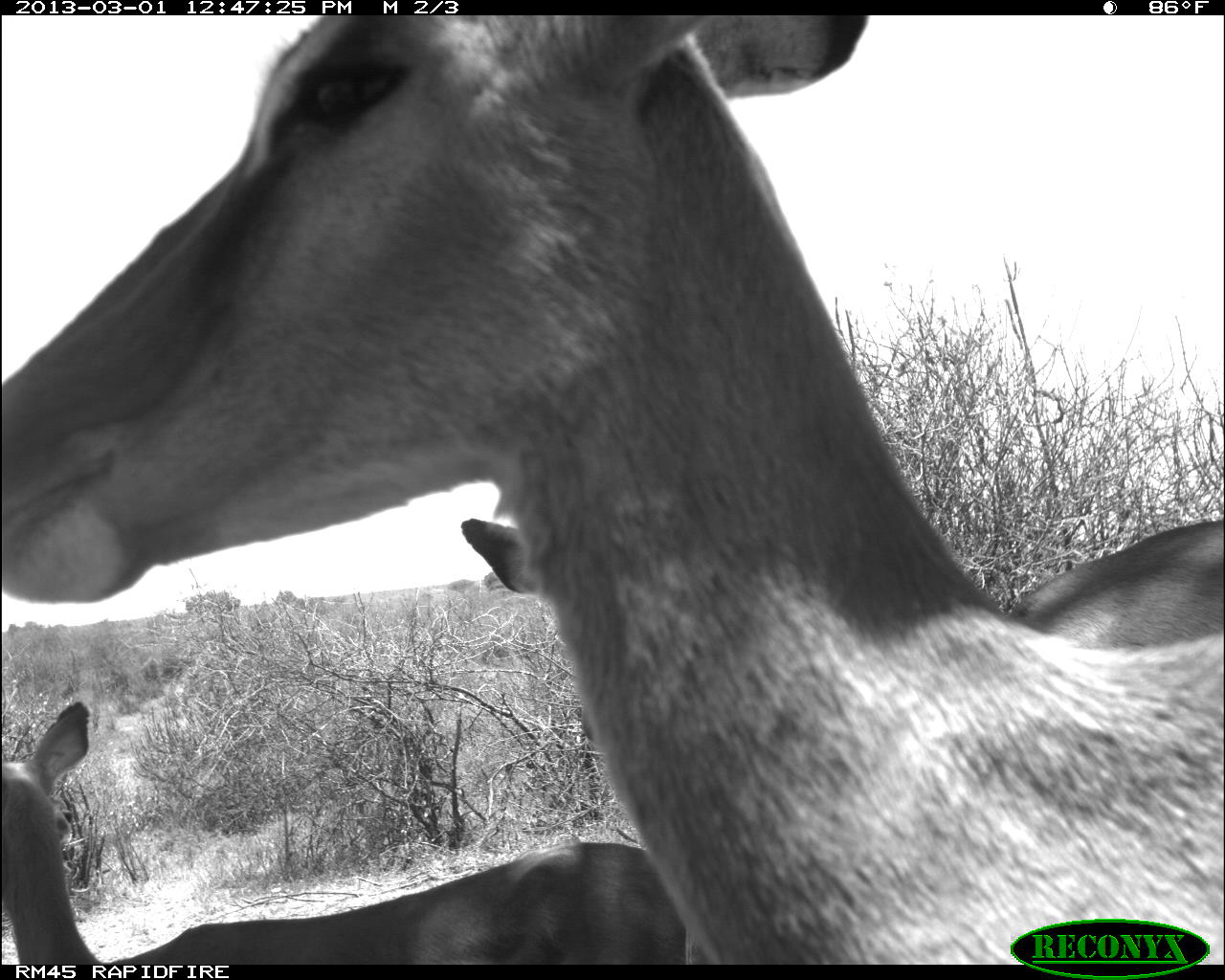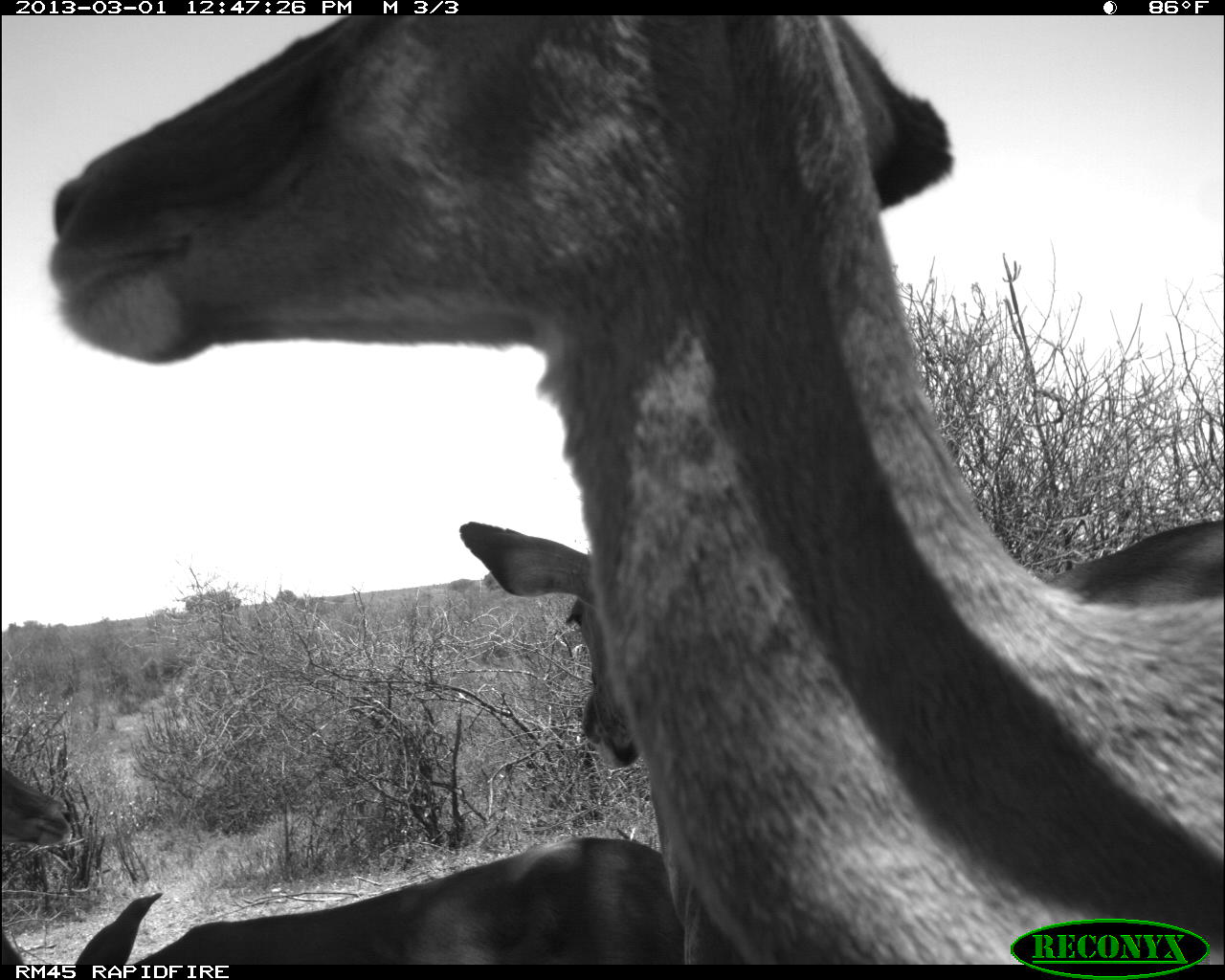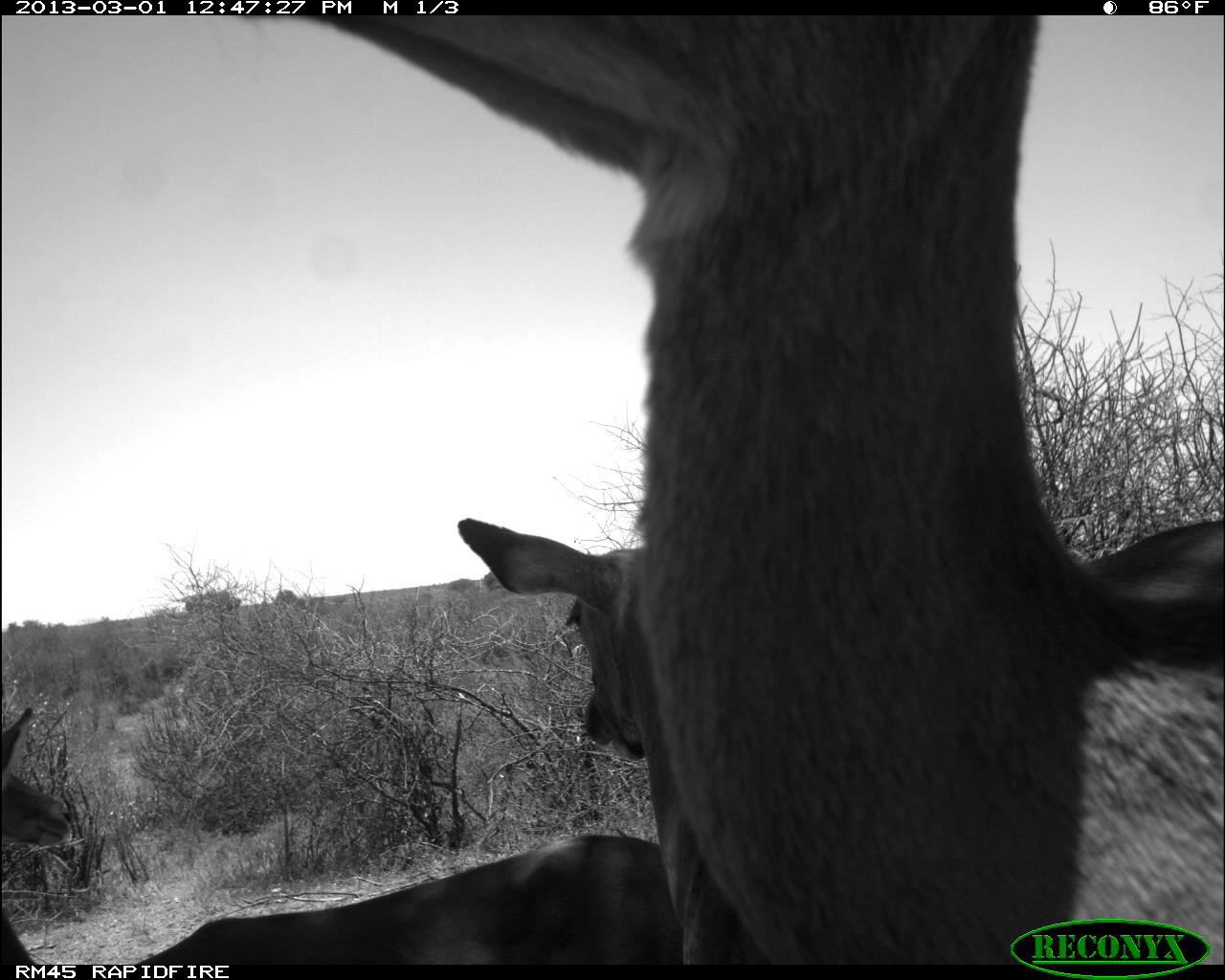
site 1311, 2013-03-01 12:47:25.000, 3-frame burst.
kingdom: Animalia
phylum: Chordata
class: Mammalia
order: Artiodactyla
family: Bovidae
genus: Aepyceros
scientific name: Aepyceros melampus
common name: impala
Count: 3.